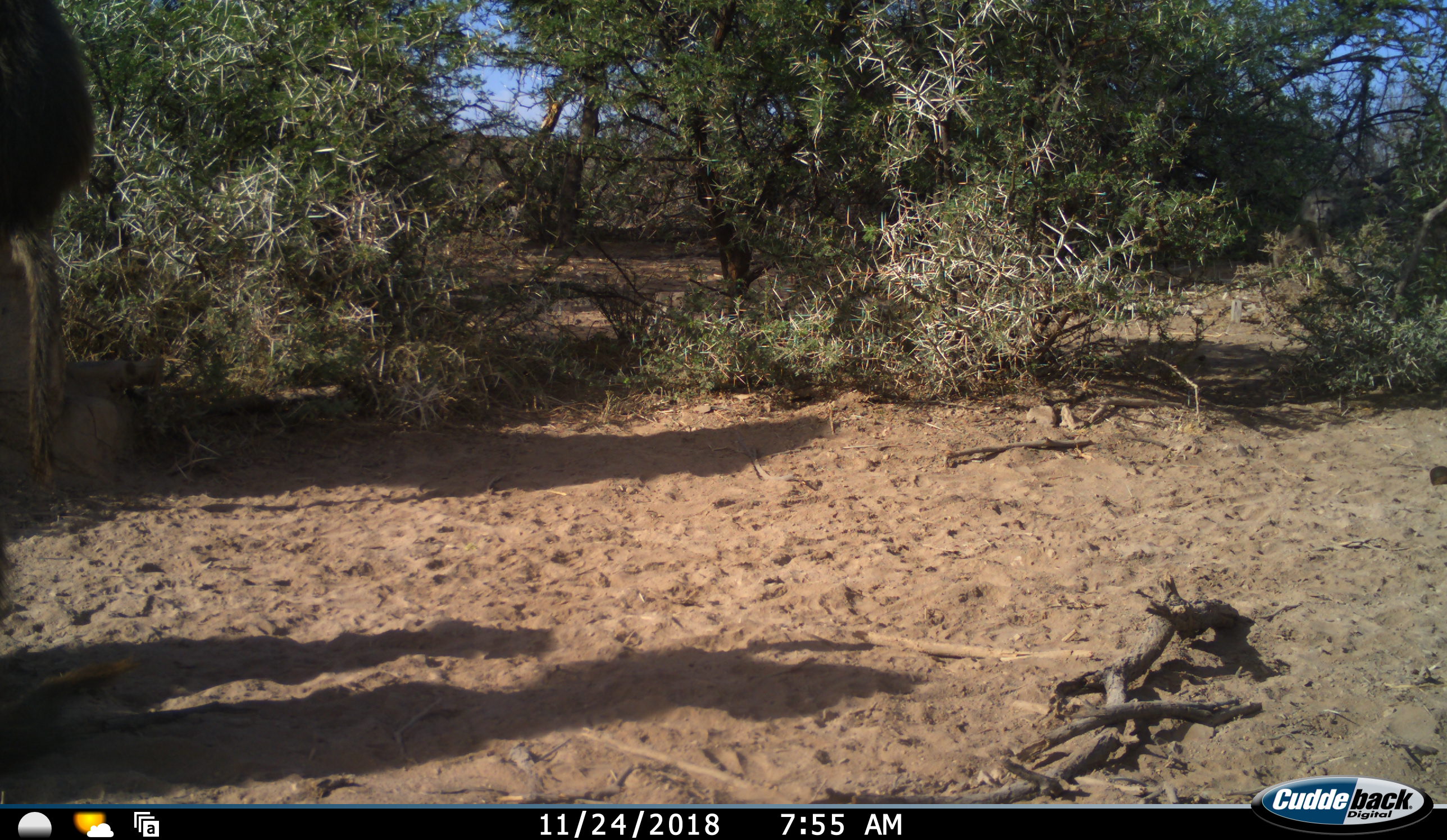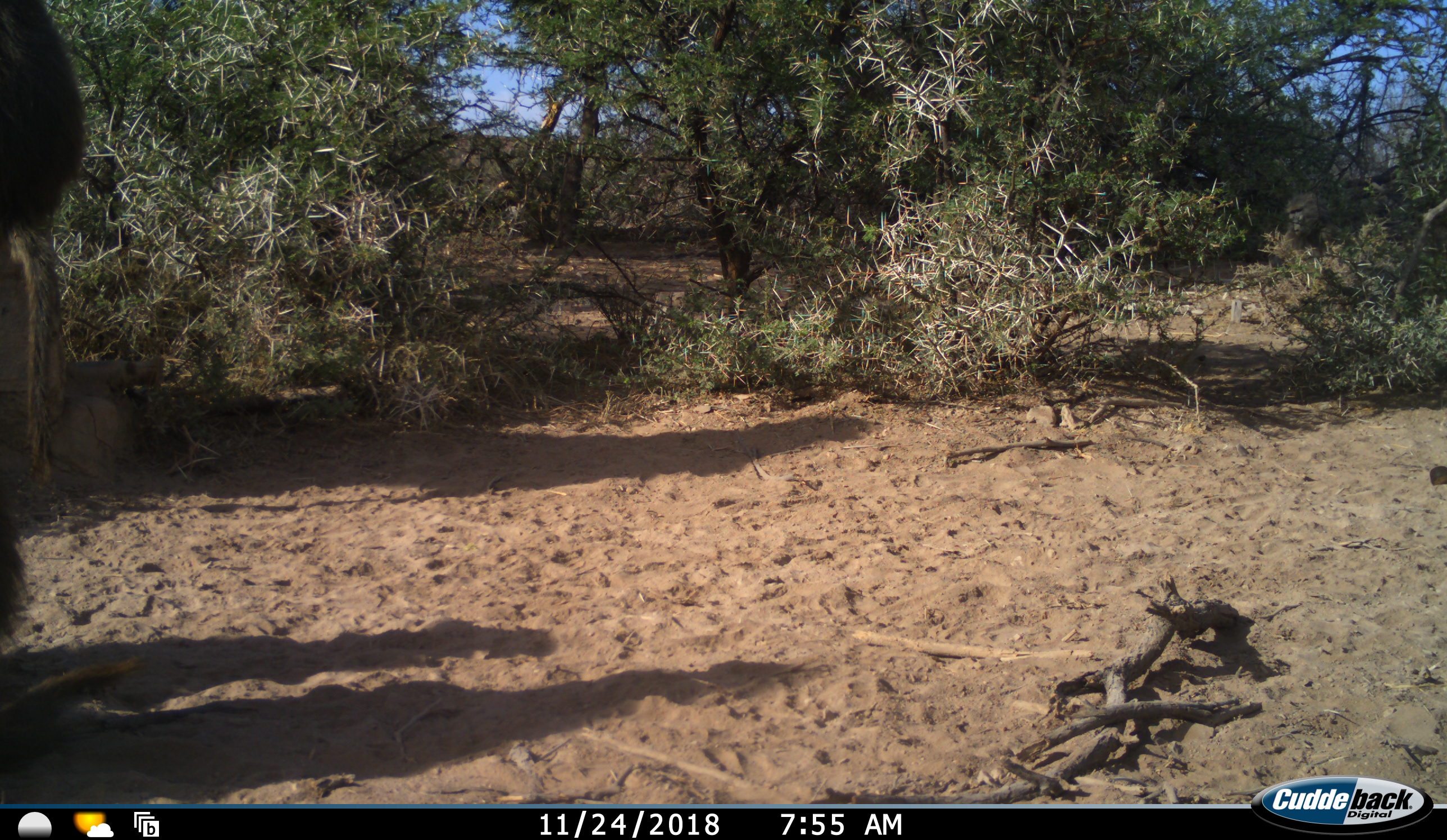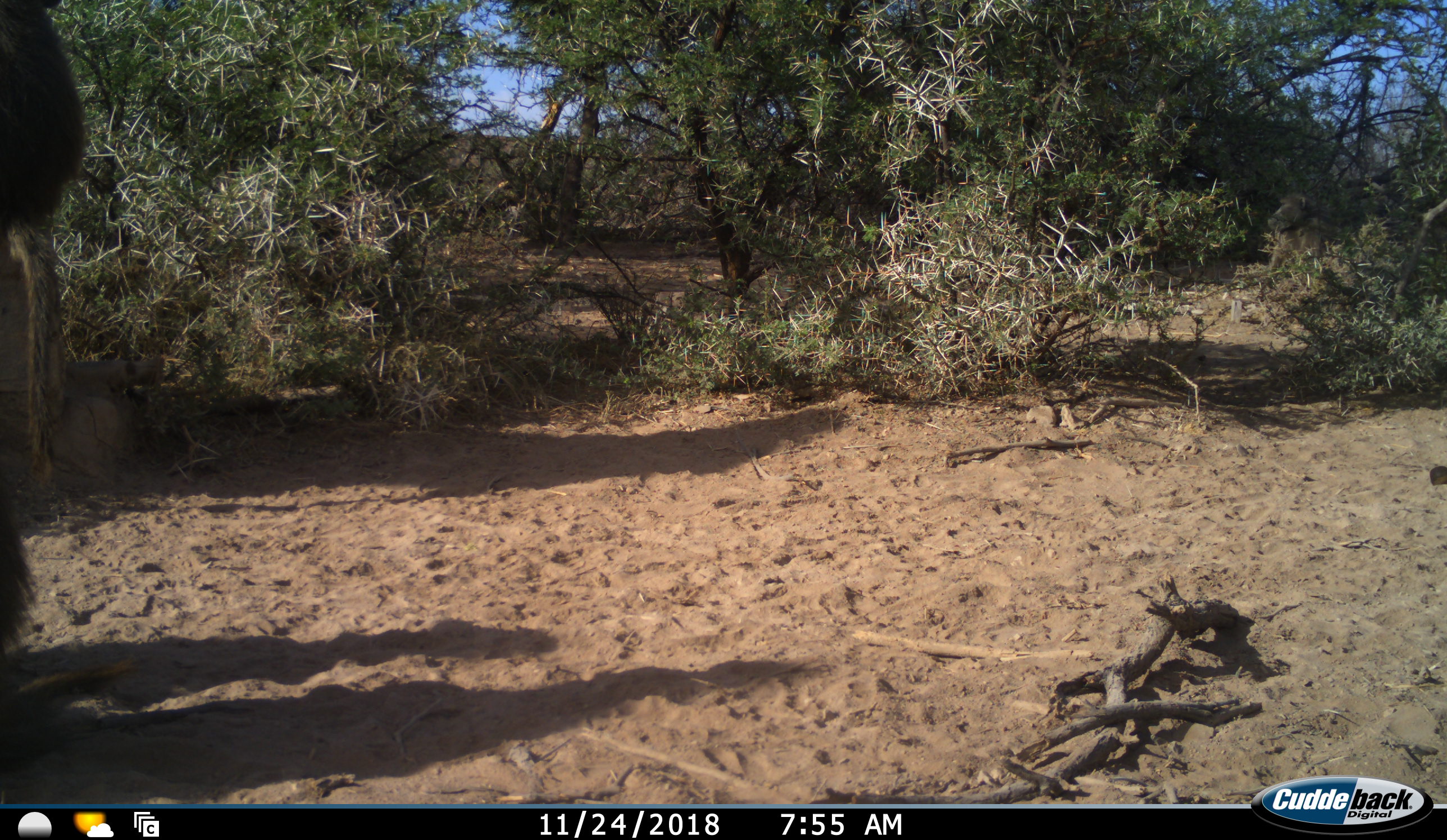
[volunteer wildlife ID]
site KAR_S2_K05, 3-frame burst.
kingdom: Animalia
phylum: Chordata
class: Mammalia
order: Primates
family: Cercopithecidae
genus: Papio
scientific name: Papio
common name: baboon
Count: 3.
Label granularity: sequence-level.